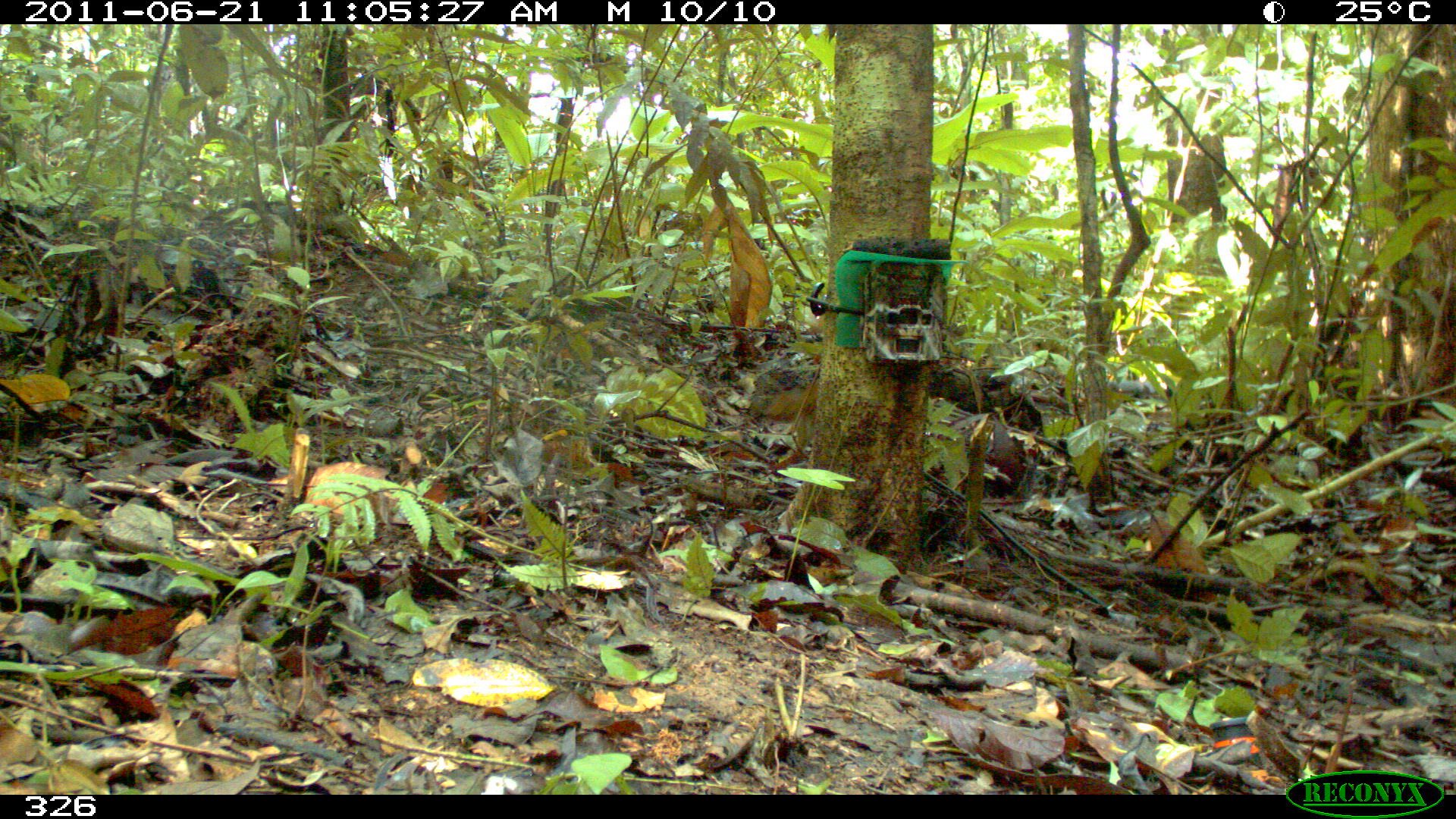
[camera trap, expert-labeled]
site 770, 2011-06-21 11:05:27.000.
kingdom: Animalia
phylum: Chordata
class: Mammalia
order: Rodentia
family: Sciuridae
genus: Sciurus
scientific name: Sciurus spadiceus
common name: southern amazon red squirrel